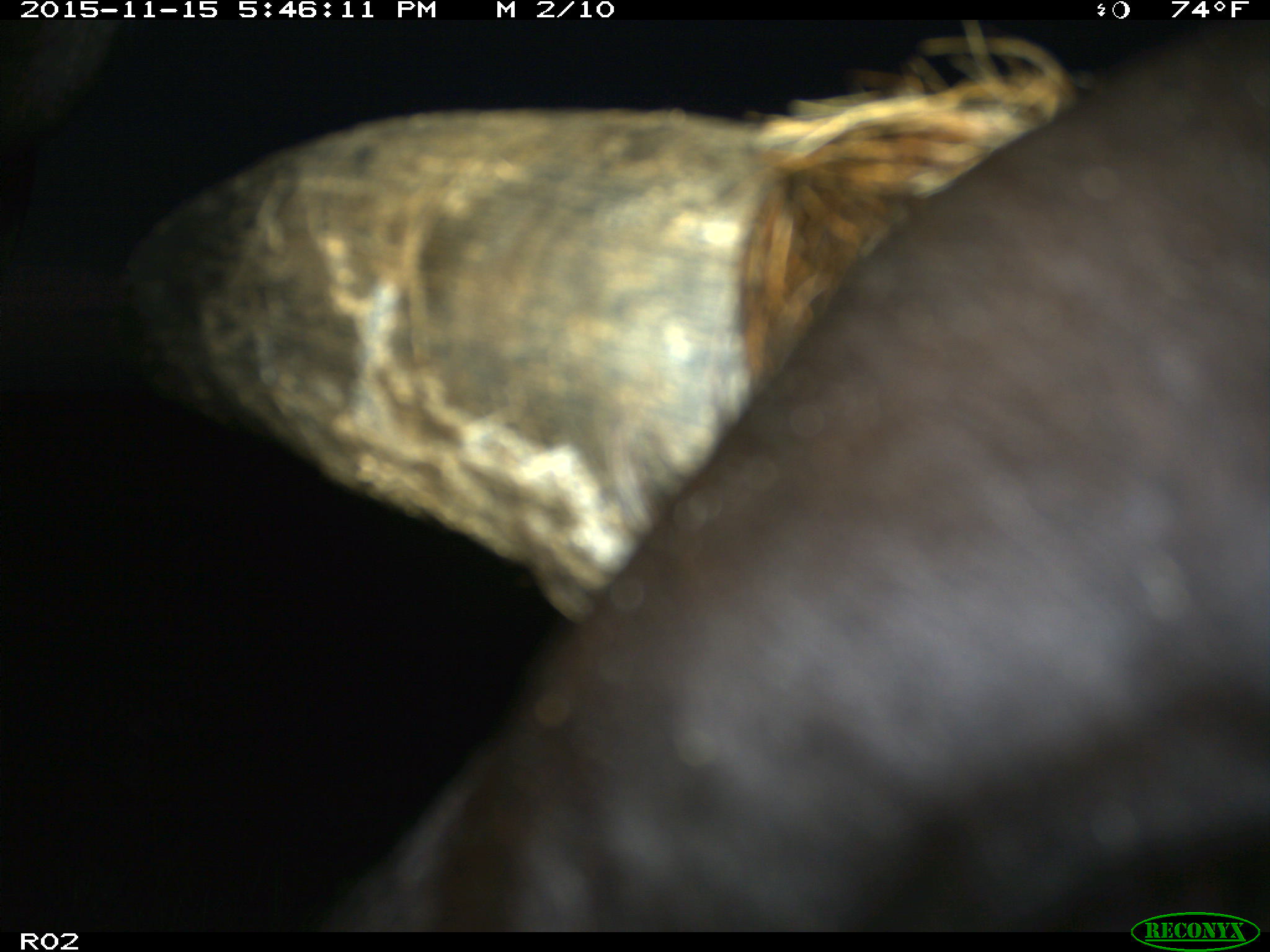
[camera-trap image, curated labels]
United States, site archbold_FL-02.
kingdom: Animalia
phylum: Chordata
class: Mammalia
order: Artiodactyla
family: Bovidae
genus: Bos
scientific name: Bos taurus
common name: domestic cow